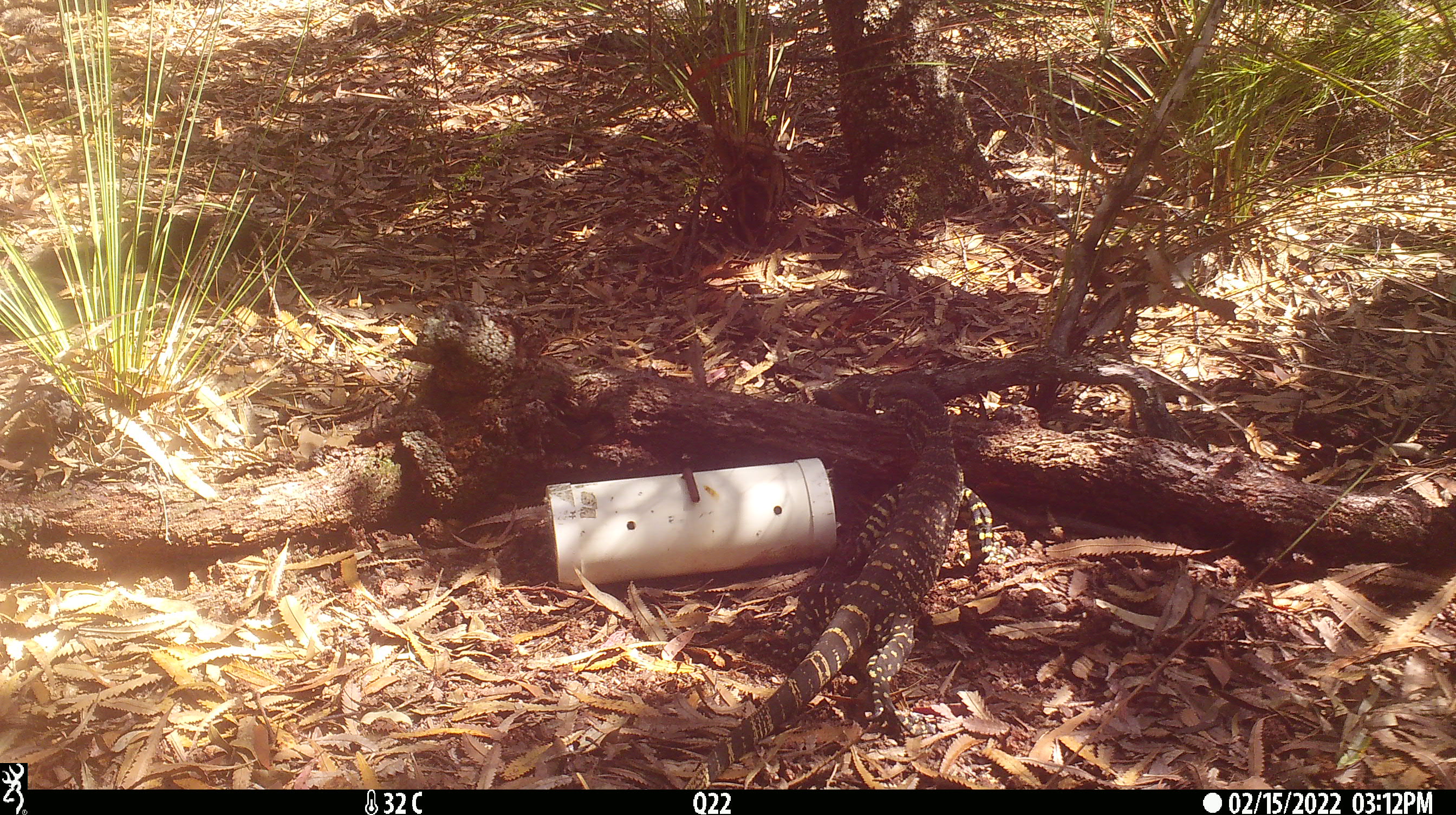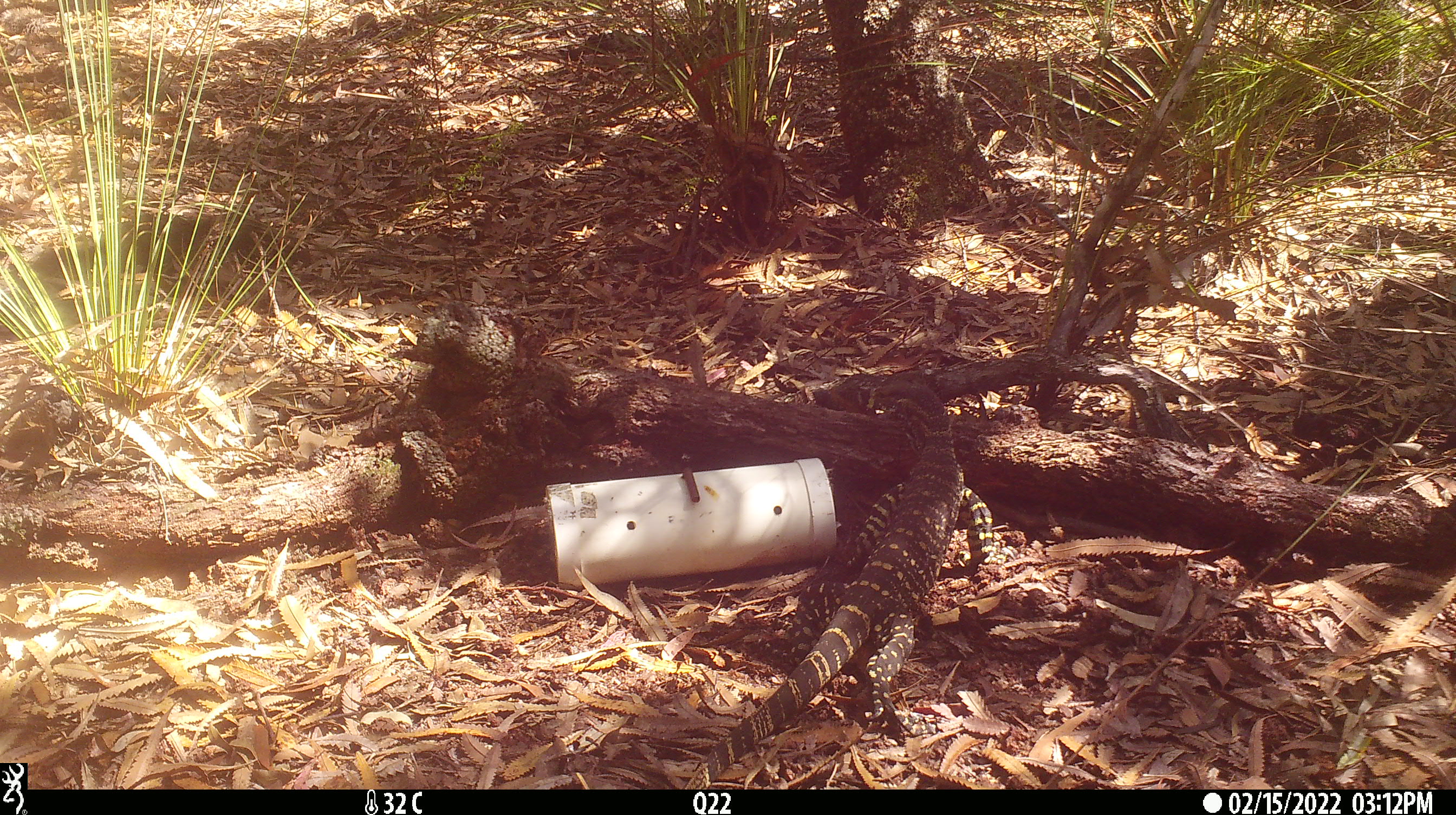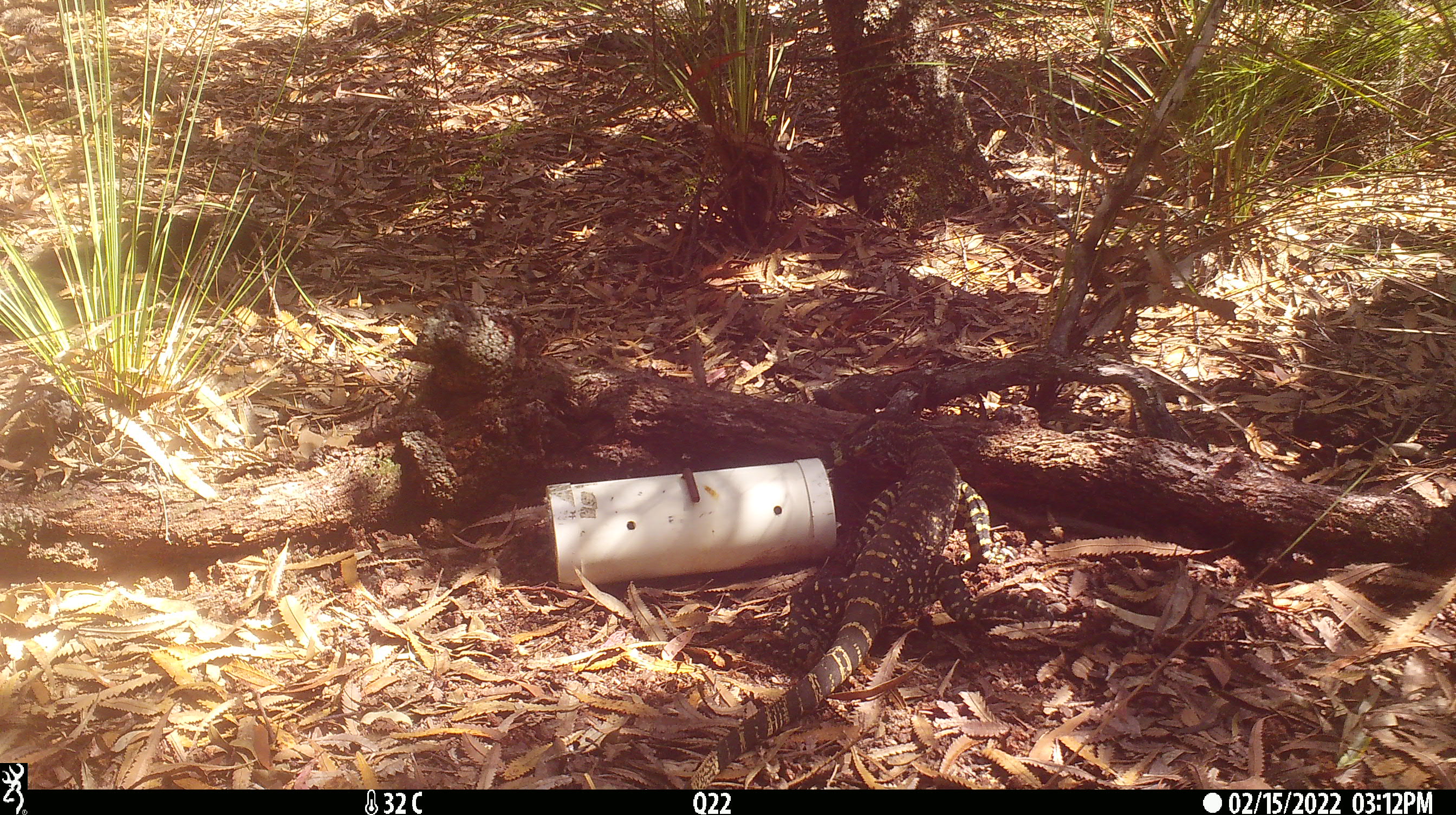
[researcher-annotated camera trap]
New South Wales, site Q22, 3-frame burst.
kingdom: Animalia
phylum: Chordata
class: Reptilia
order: Squamata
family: Varanidae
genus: Varanus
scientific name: Varanus varius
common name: lace monitor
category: goanna